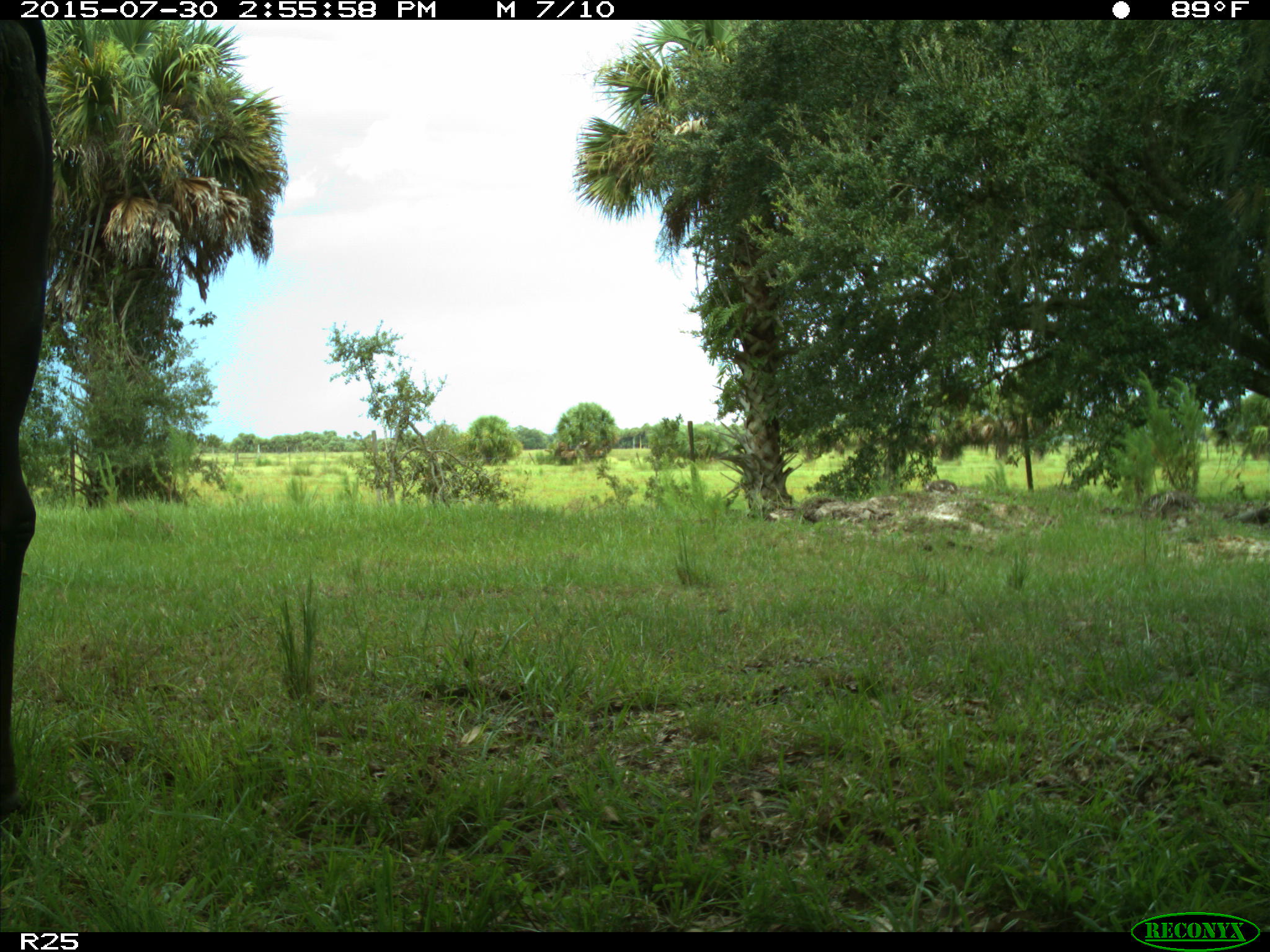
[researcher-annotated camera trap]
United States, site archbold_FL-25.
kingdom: Animalia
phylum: Chordata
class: Mammalia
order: Artiodactyla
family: Bovidae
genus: Bos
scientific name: Bos taurus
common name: domestic cow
Bos taurus (domestic cow).